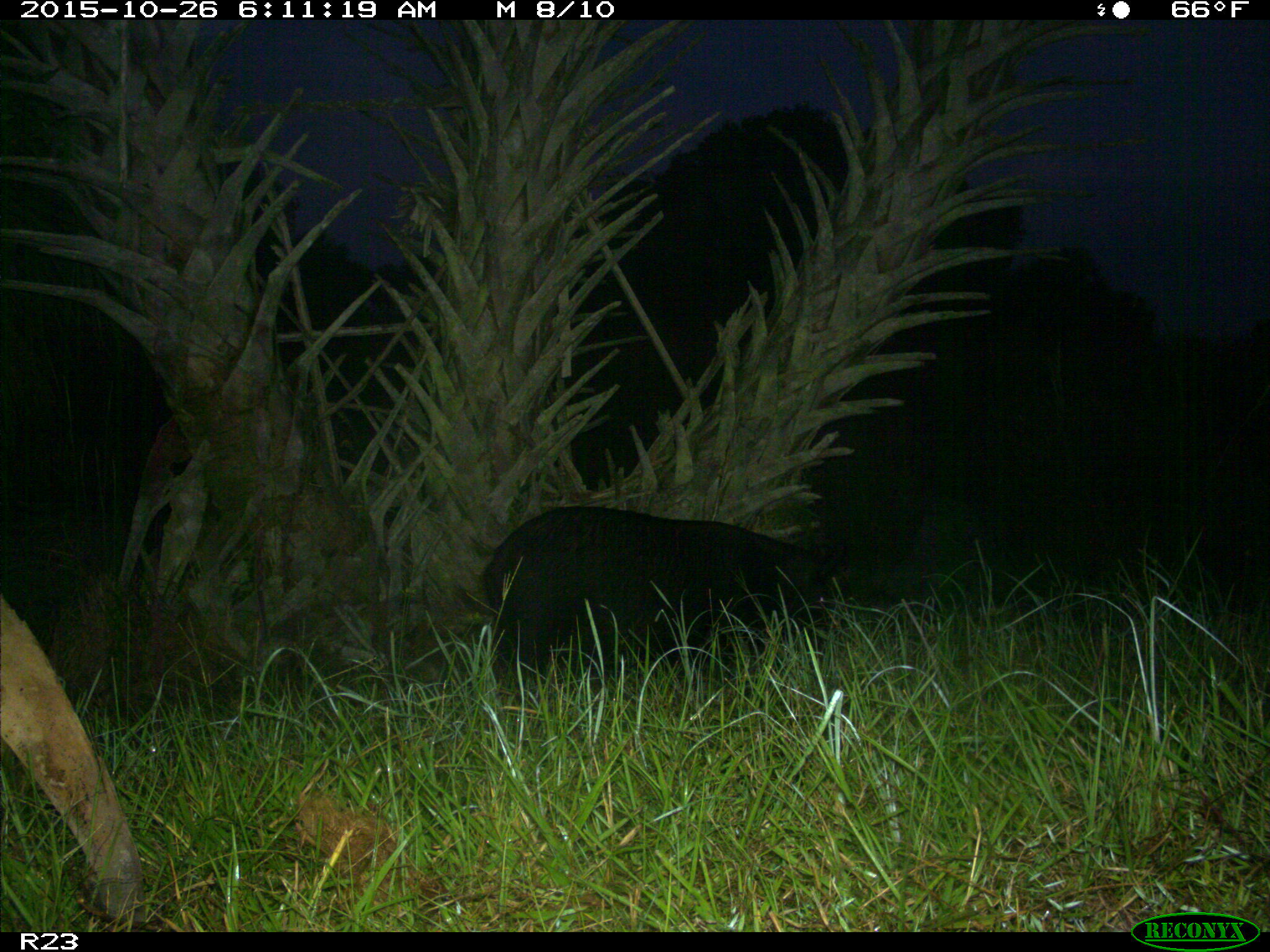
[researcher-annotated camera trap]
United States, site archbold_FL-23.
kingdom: Animalia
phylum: Chordata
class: Mammalia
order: Artiodactyla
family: Suidae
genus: Sus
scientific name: Sus scrofa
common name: wild boar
Sus scrofa (wild boar).